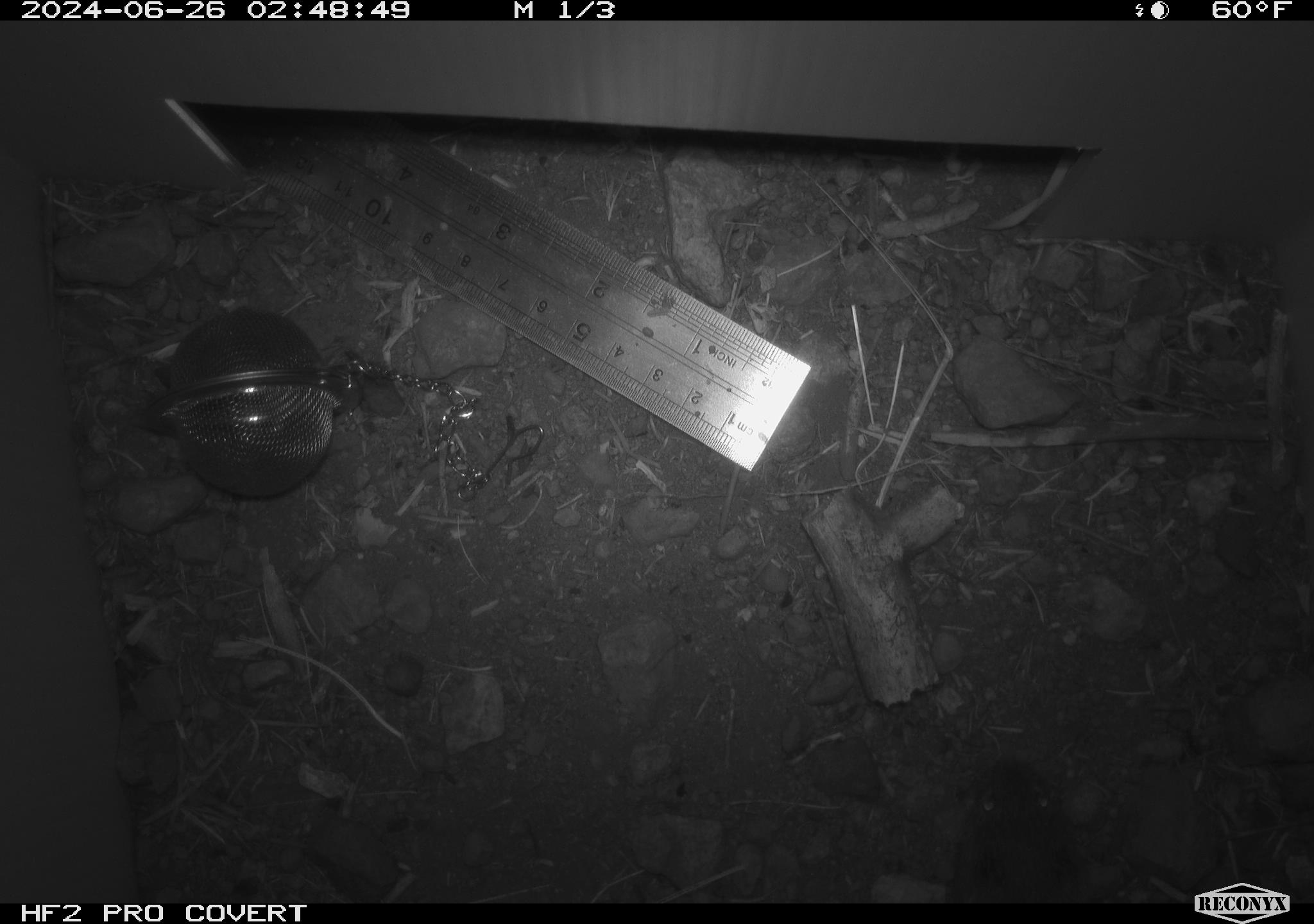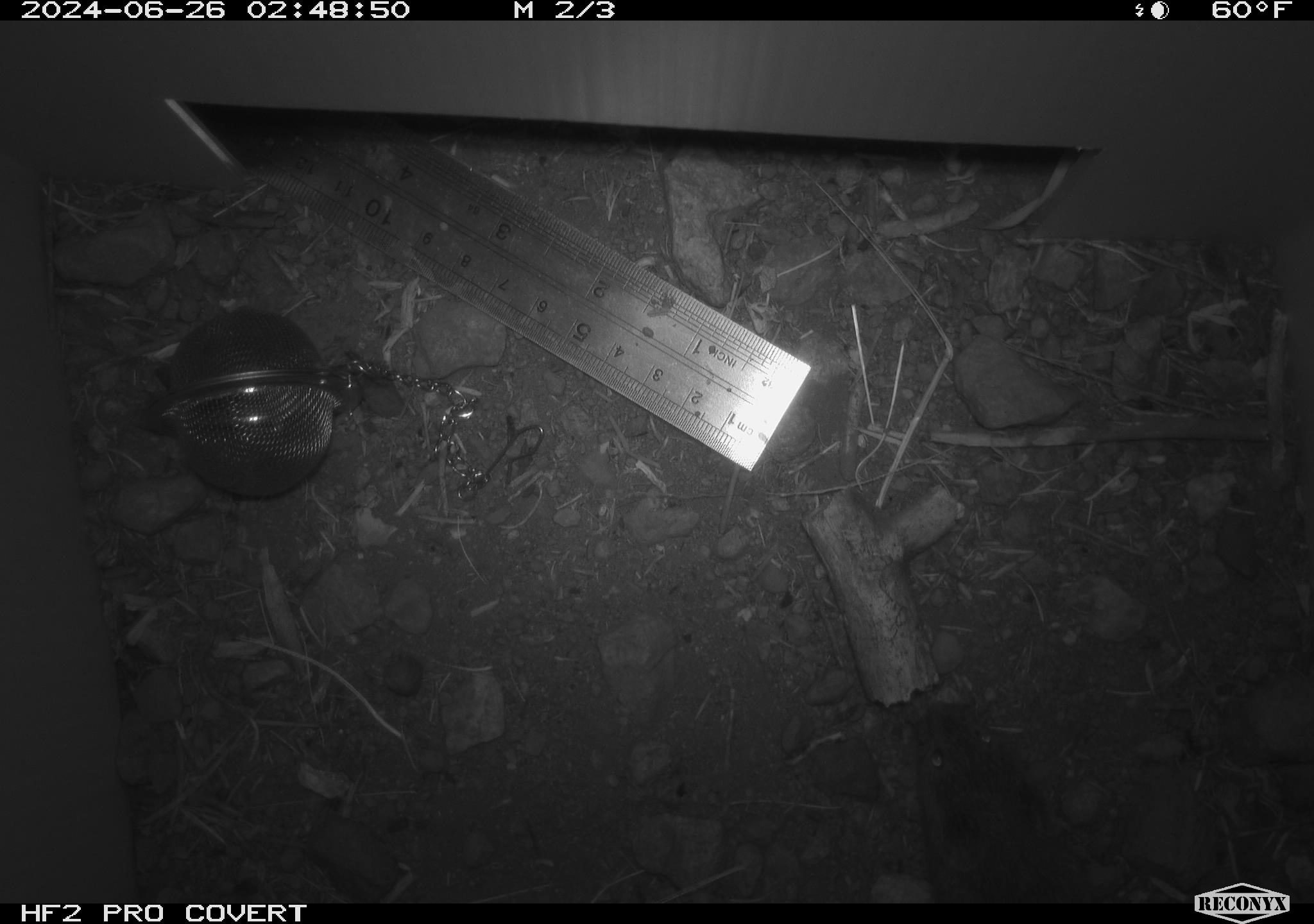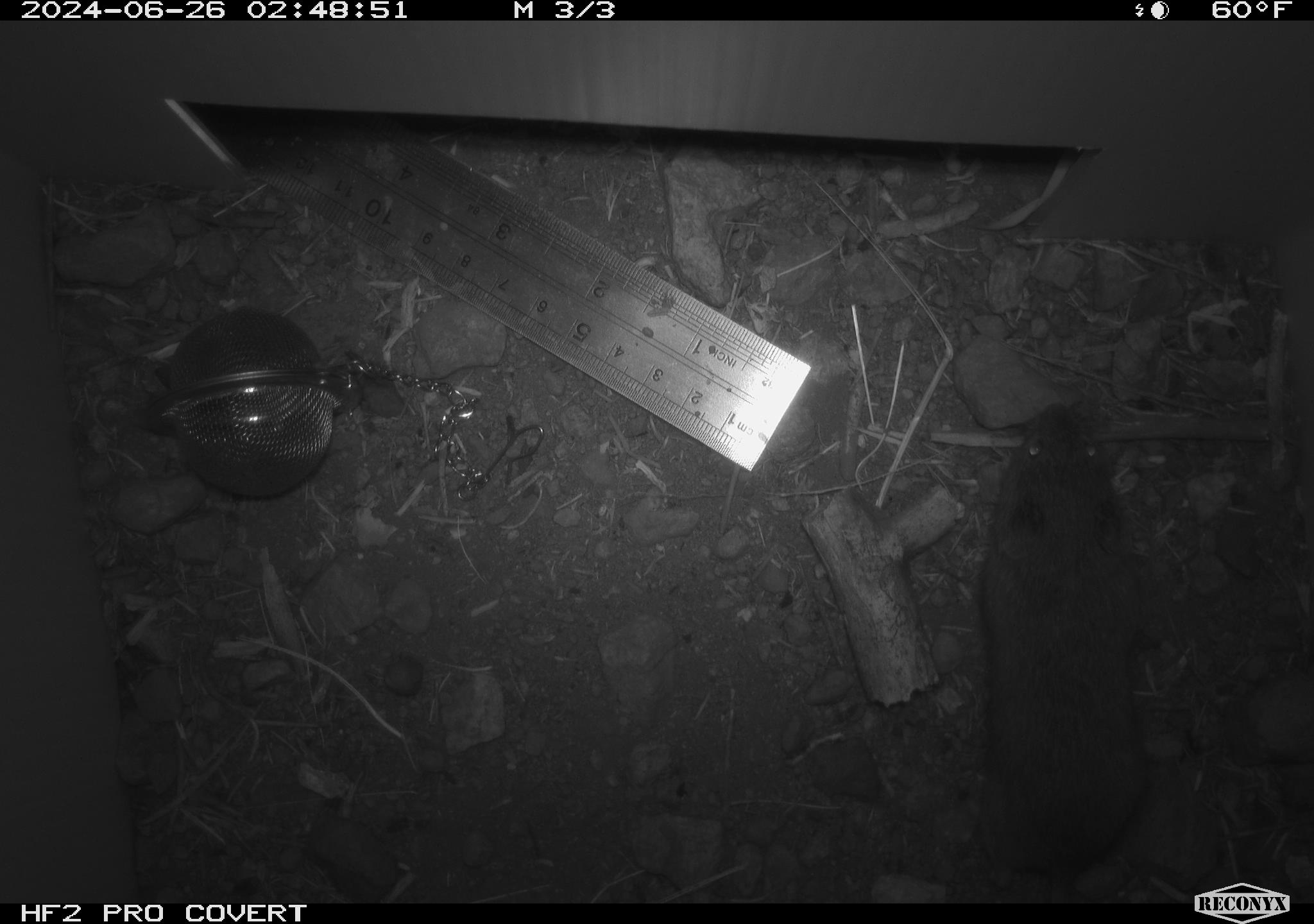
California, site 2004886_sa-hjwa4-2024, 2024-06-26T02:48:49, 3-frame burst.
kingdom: Animalia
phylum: Chordata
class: Mammalia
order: Rodentia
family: Cricetidae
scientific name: Cricetidae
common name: hamsters, voles, lemmings, and allies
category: cricetidae family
Cricetidae family (hamsters, voles, lemmings, and allies) (Cricetidae).